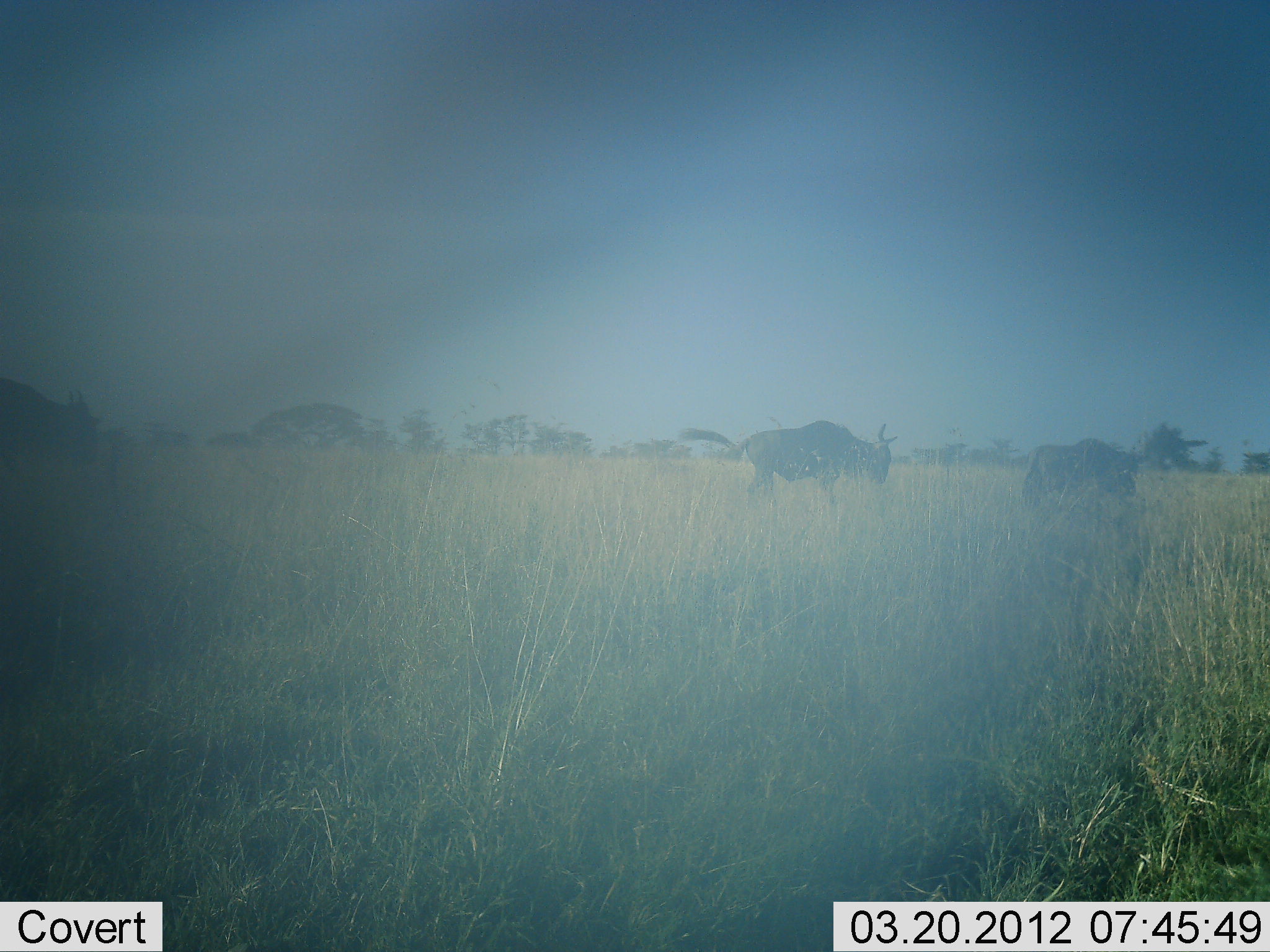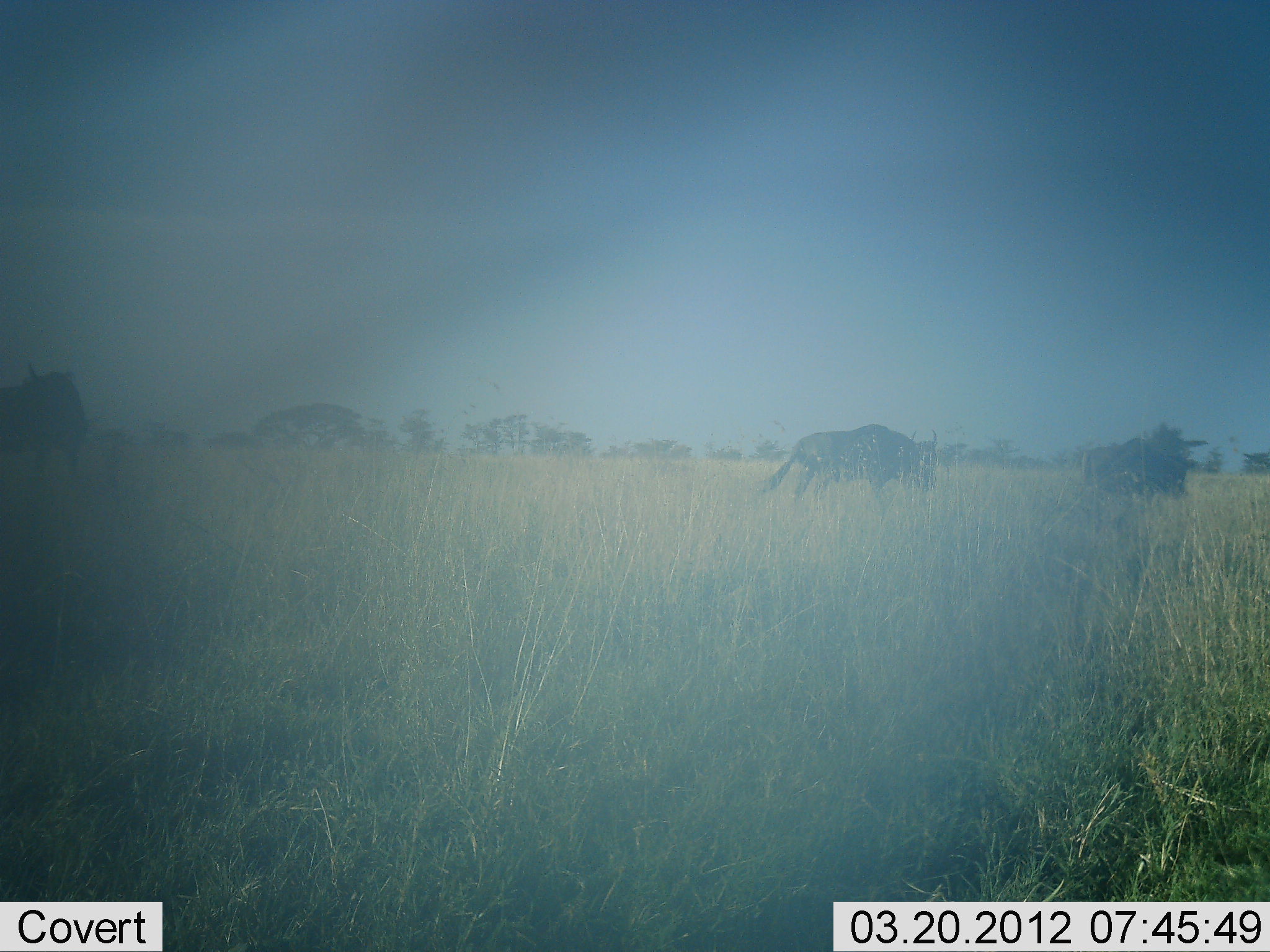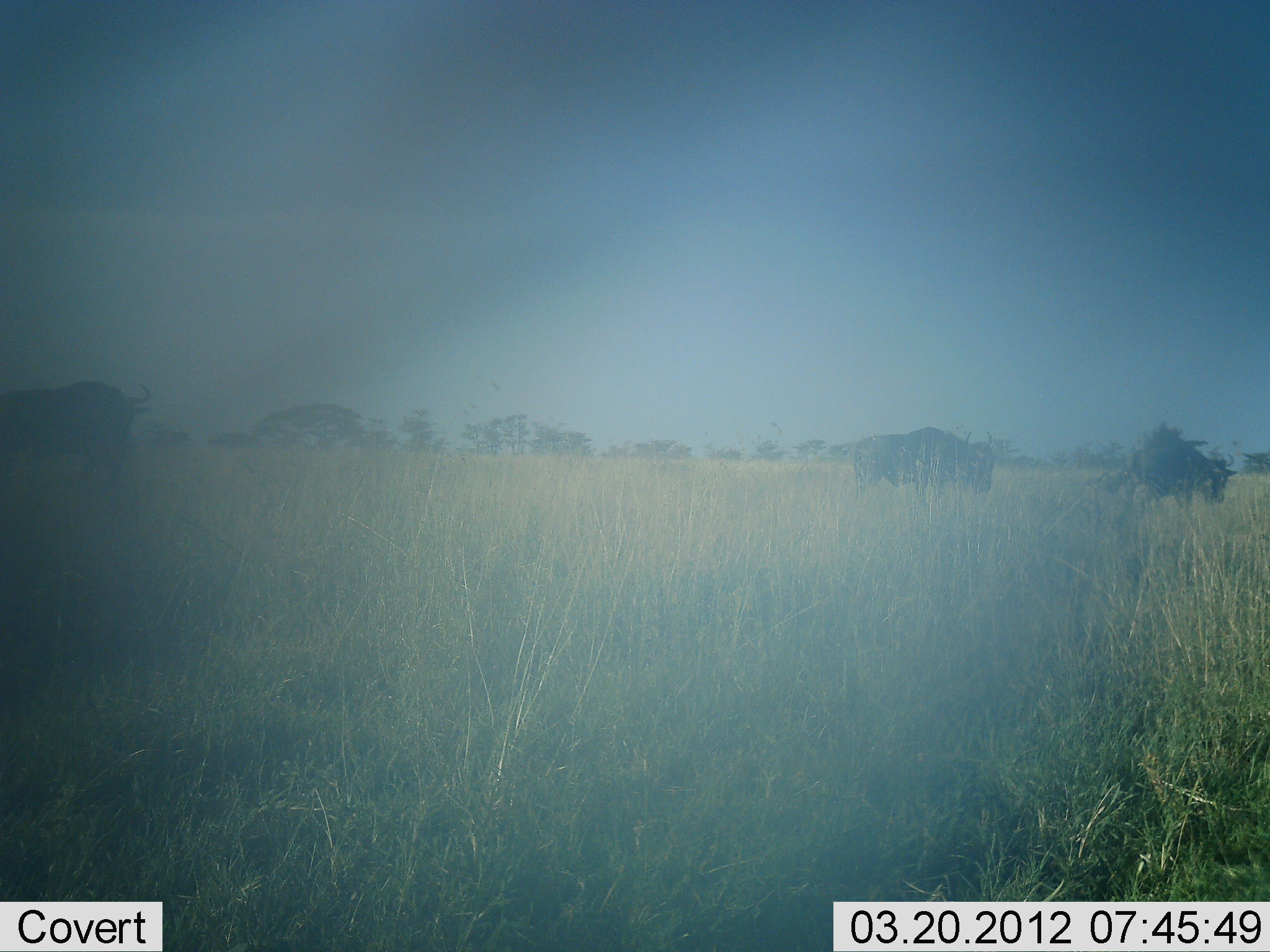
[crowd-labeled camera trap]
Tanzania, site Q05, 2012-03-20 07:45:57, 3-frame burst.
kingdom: Animalia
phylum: Chordata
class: Mammalia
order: Artiodactyla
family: Bovidae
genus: Connochaetes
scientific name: Connochaetes taurinus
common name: blue wildebeest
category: wildebeest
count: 3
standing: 5%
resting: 0%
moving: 100%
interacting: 0%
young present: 0%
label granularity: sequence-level